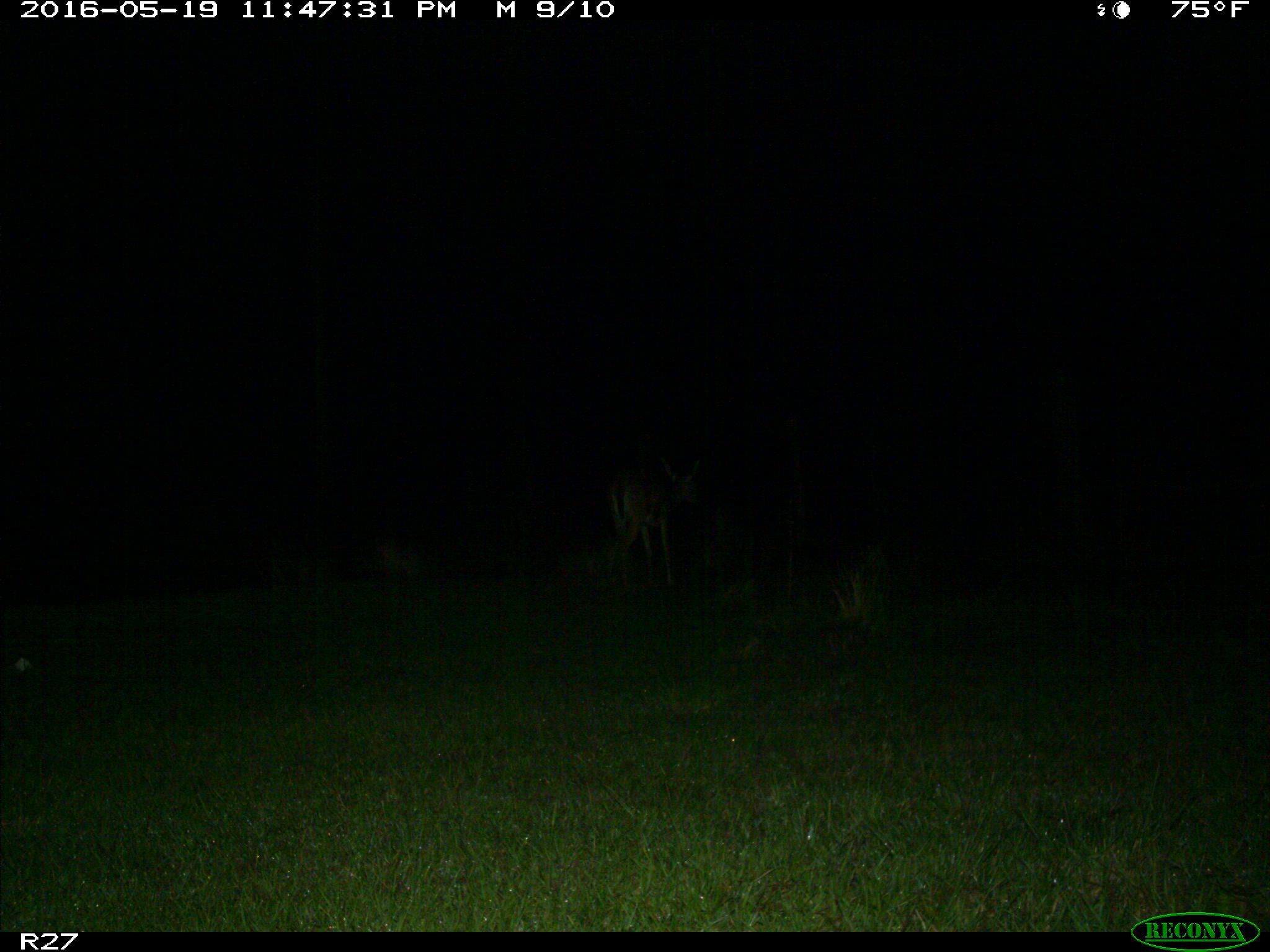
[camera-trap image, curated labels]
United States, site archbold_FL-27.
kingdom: Animalia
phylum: Chordata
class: Mammalia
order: Artiodactyla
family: Cervidae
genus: Odocoileus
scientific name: Odocoileus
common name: deer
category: unidentified deer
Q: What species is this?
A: Unidentified deer (deer) (Odocoileus).